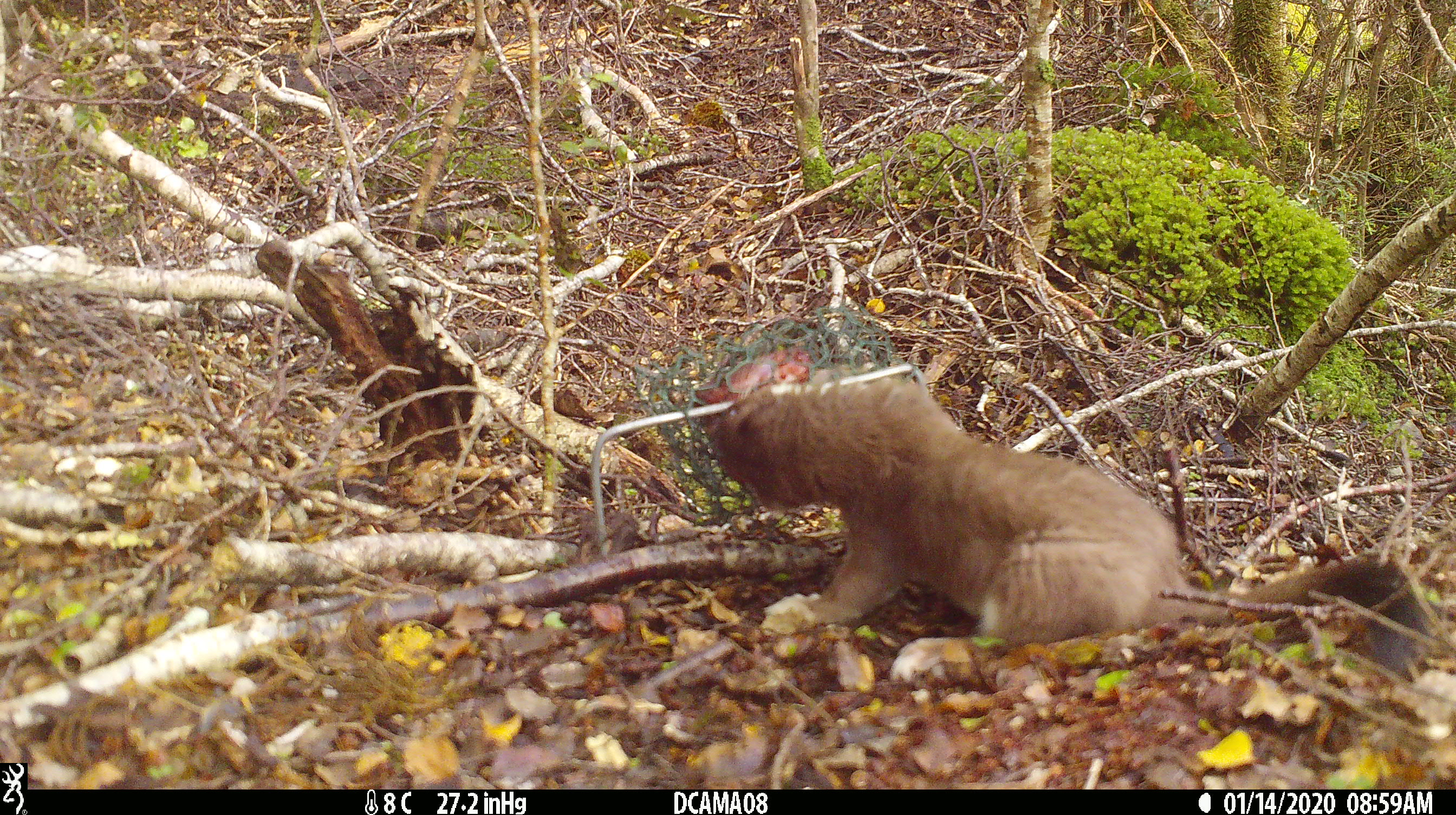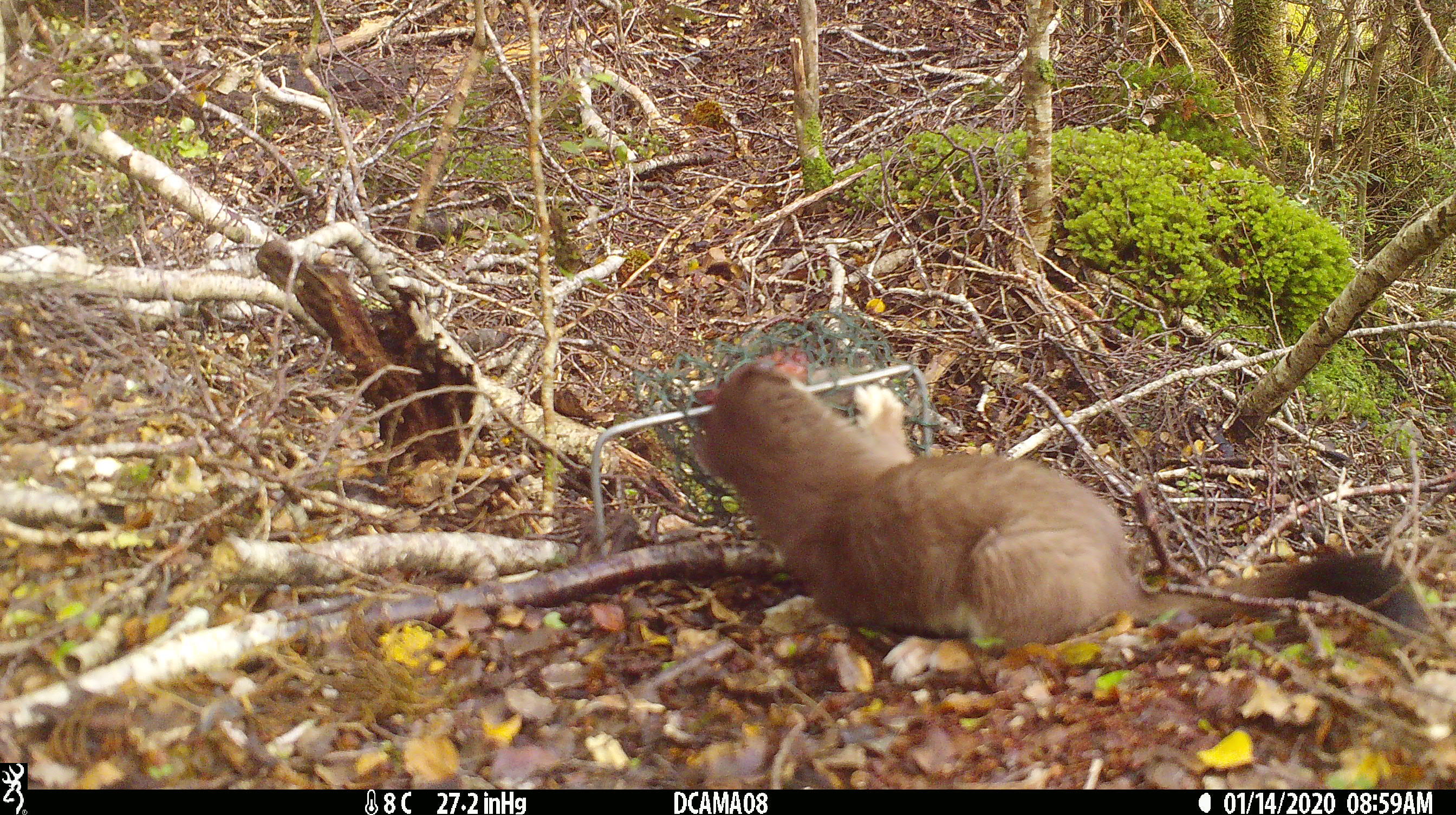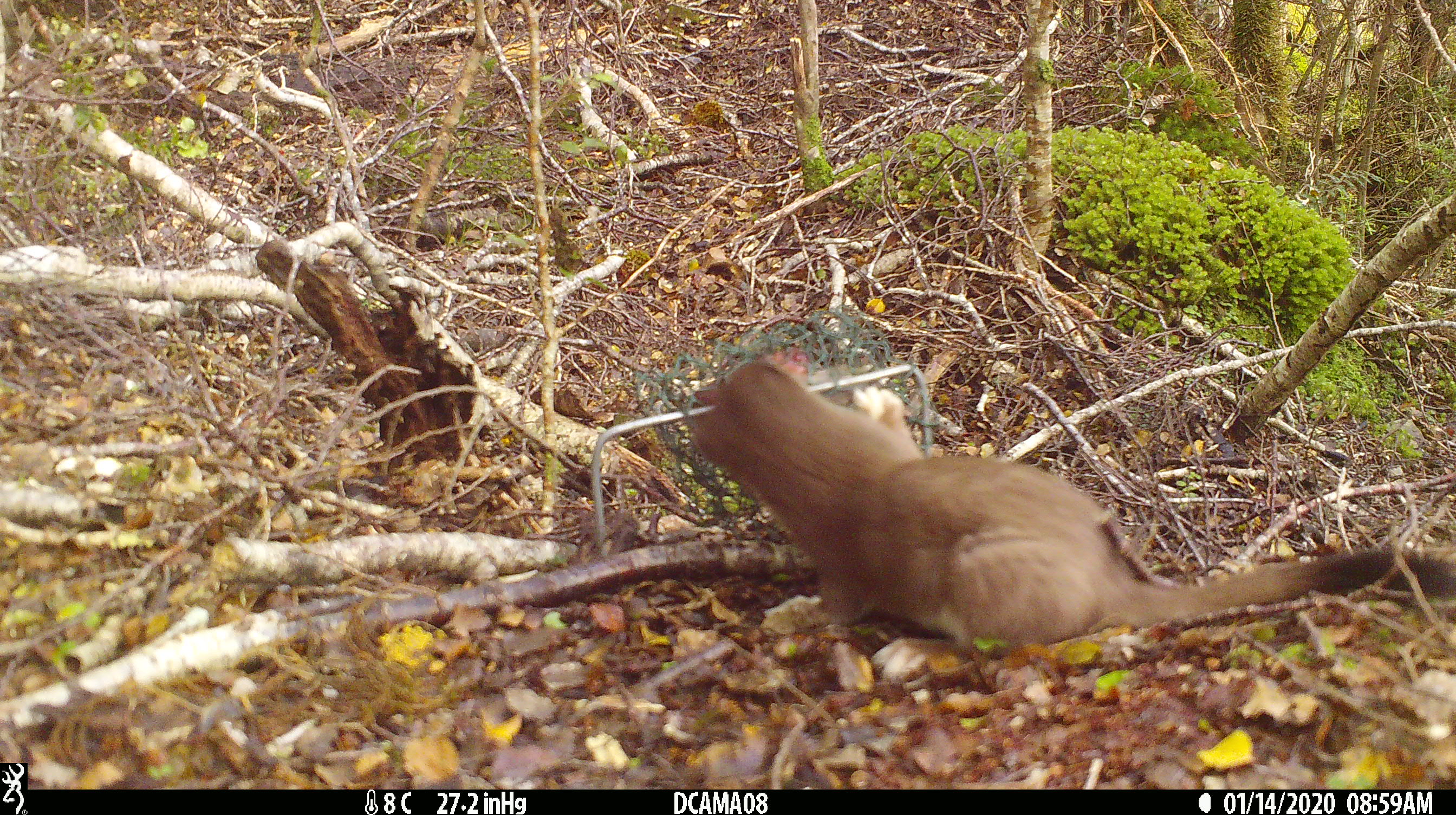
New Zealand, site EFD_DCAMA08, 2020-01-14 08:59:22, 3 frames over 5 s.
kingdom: Animalia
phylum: Chordata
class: Mammalia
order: Carnivora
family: Mustelidae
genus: Mustela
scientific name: Mustela erminea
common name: stoat